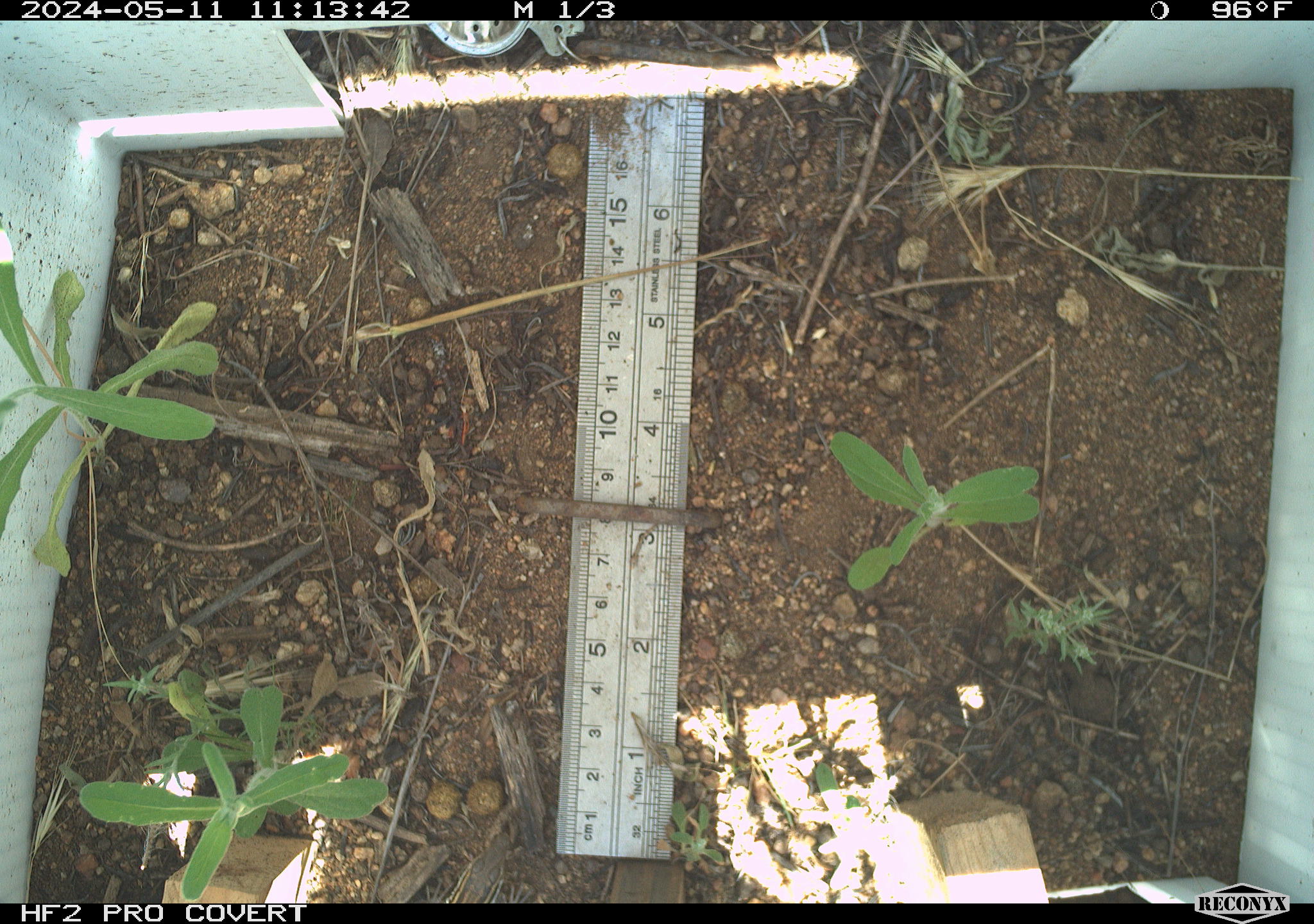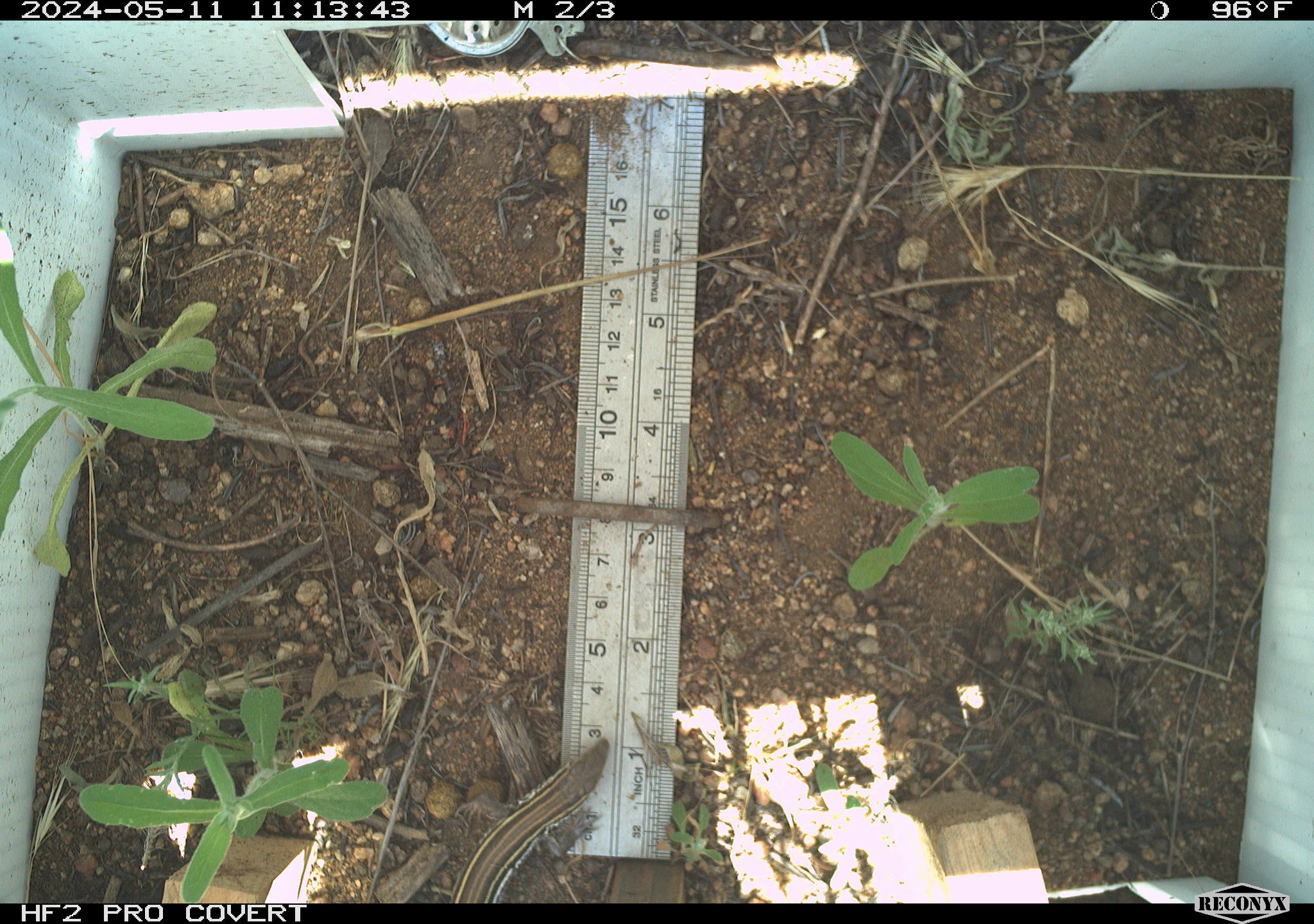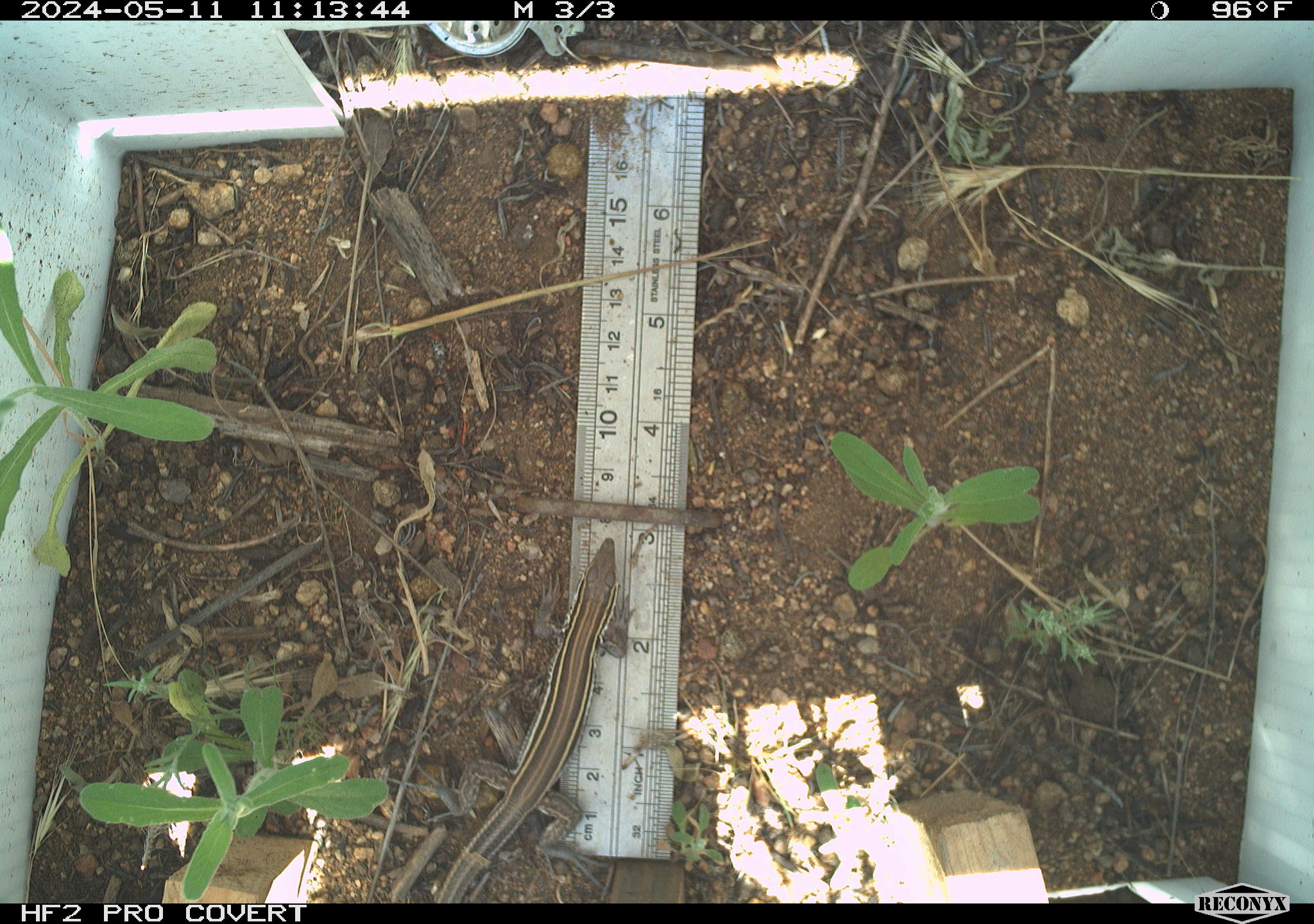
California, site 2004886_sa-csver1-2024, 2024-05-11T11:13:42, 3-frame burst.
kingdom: Animalia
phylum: Chordata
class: Reptilia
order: Squamata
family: Teiidae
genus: Aspidoscelis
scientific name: Aspidoscelis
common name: whiptail lizards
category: aspidoscelis species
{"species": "aspidoscelis species (whiptail lizards) (Aspidoscelis)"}